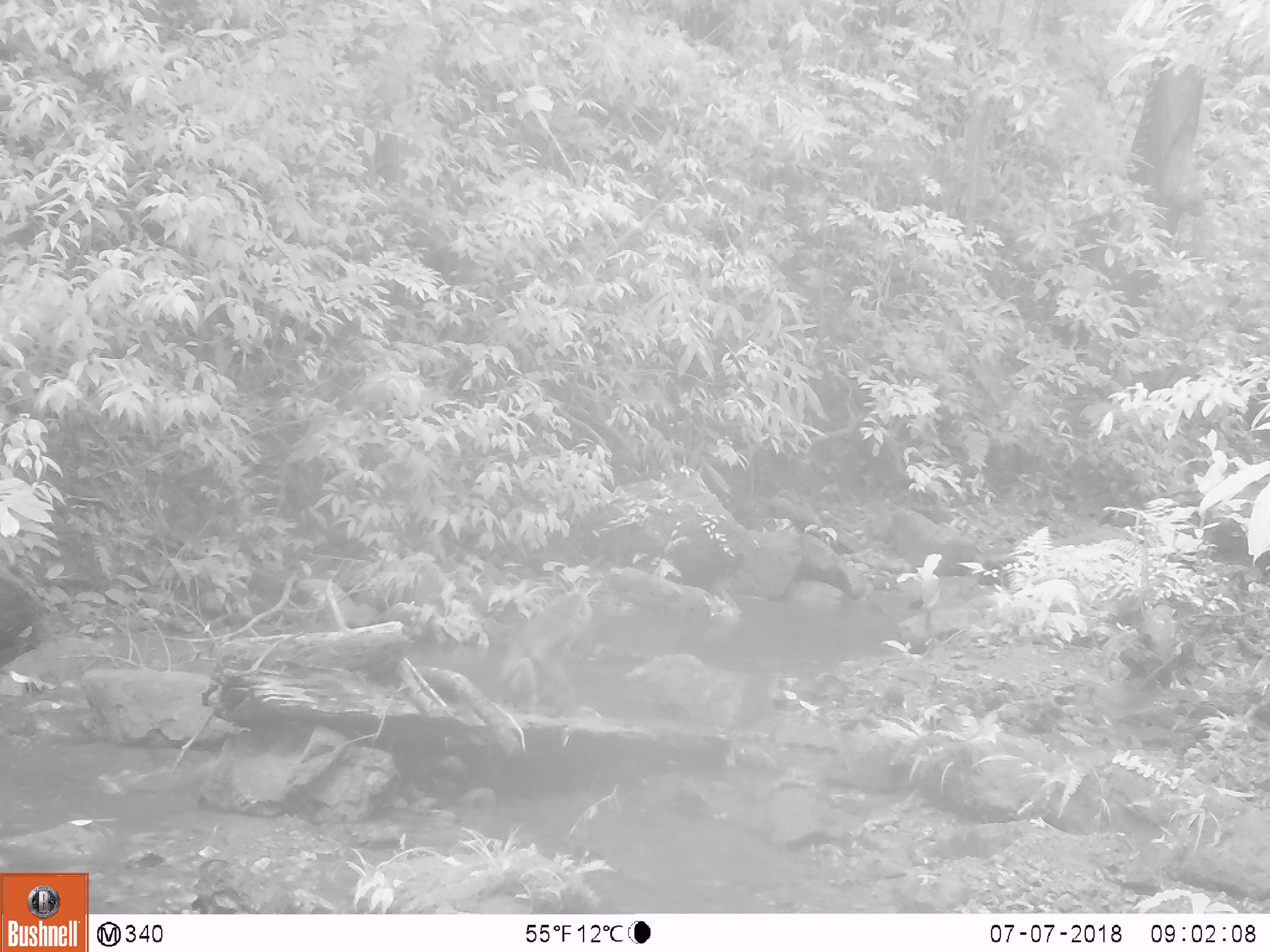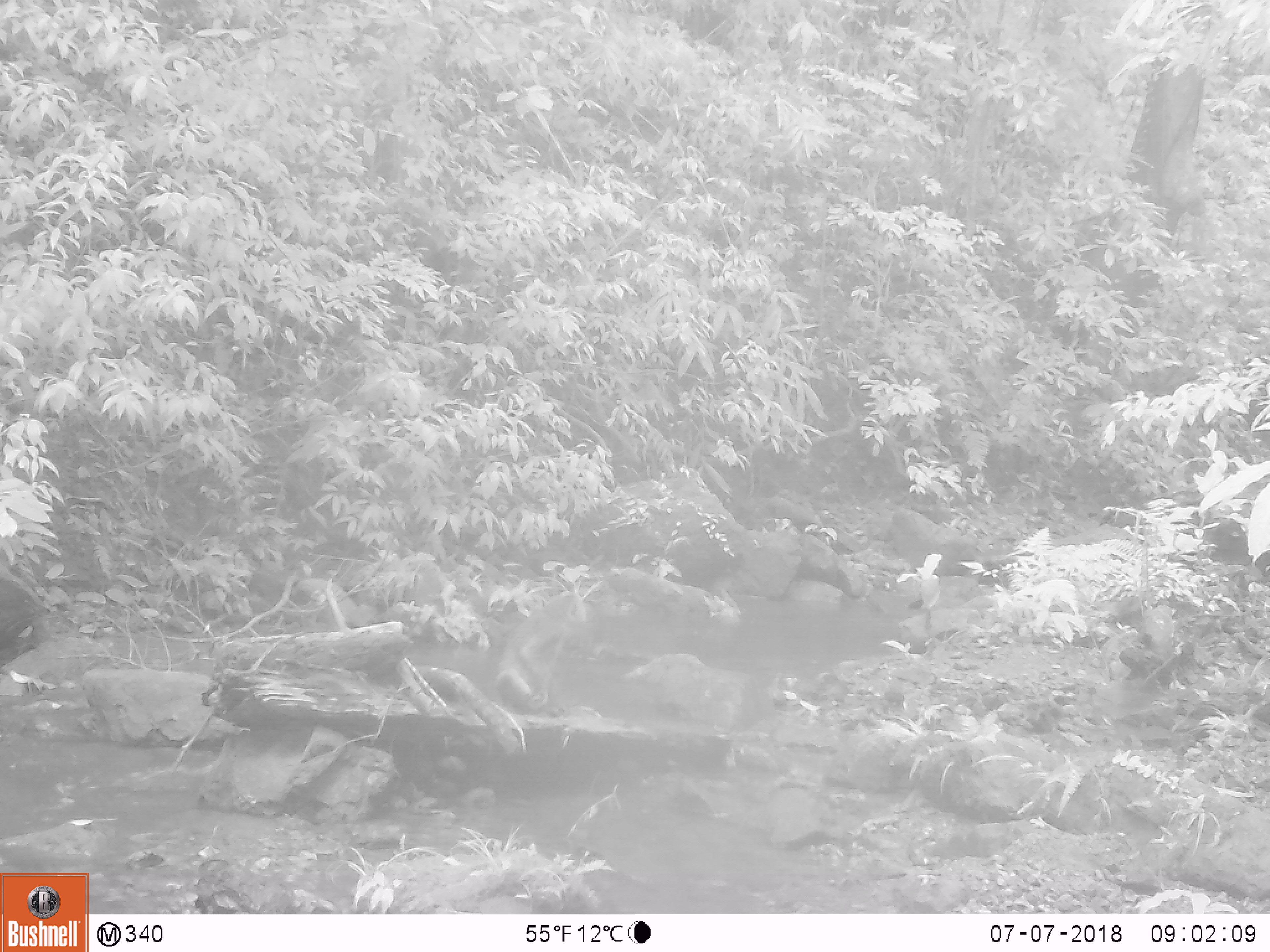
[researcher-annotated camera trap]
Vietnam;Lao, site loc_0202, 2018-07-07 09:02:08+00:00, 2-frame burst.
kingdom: Animalia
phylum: Chordata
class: Mammalia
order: Primates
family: Cercopithecidae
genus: Macaca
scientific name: Macaca nemestrina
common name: pig-tailed macaque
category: pig tailed macaque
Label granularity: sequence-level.